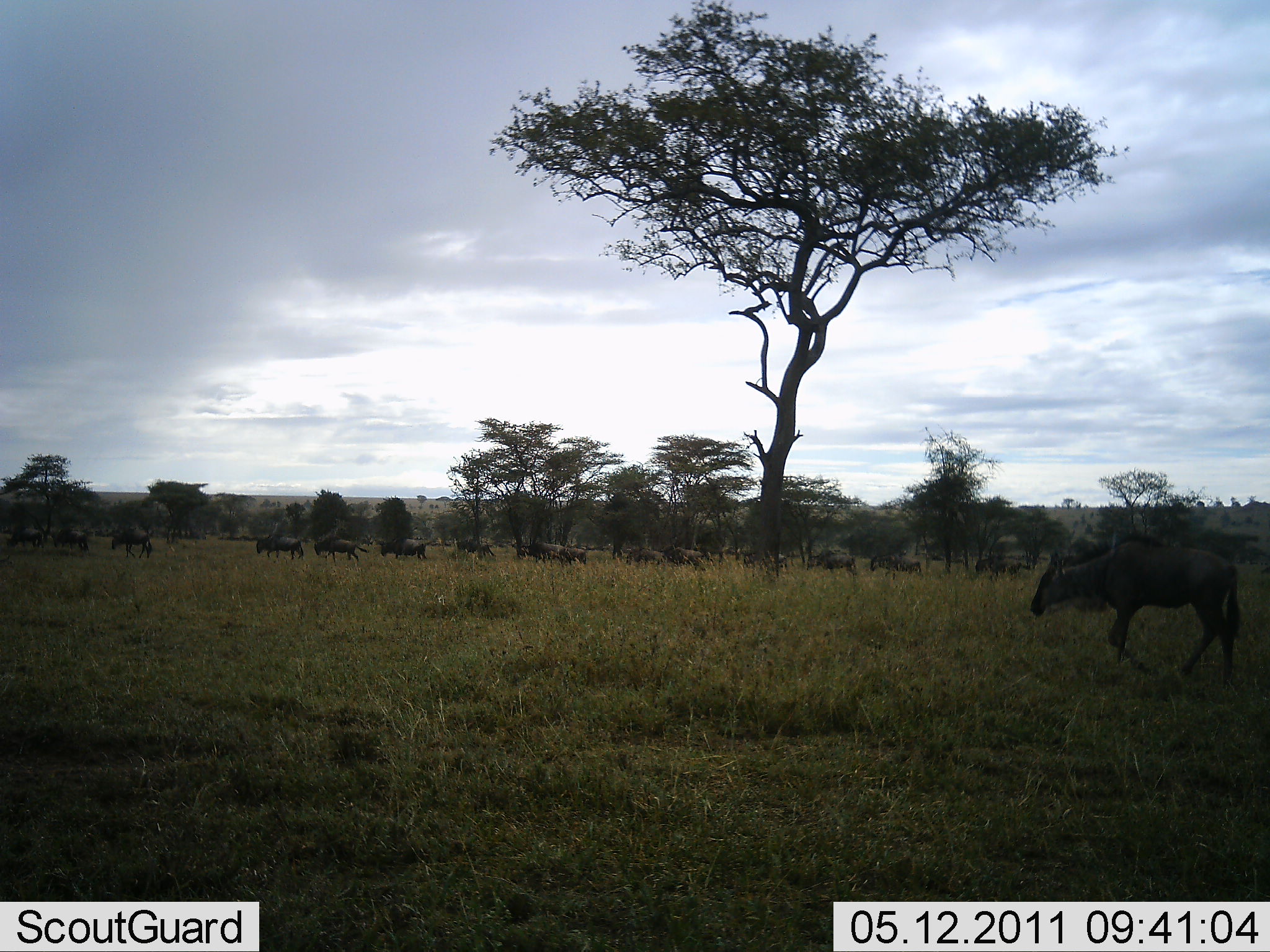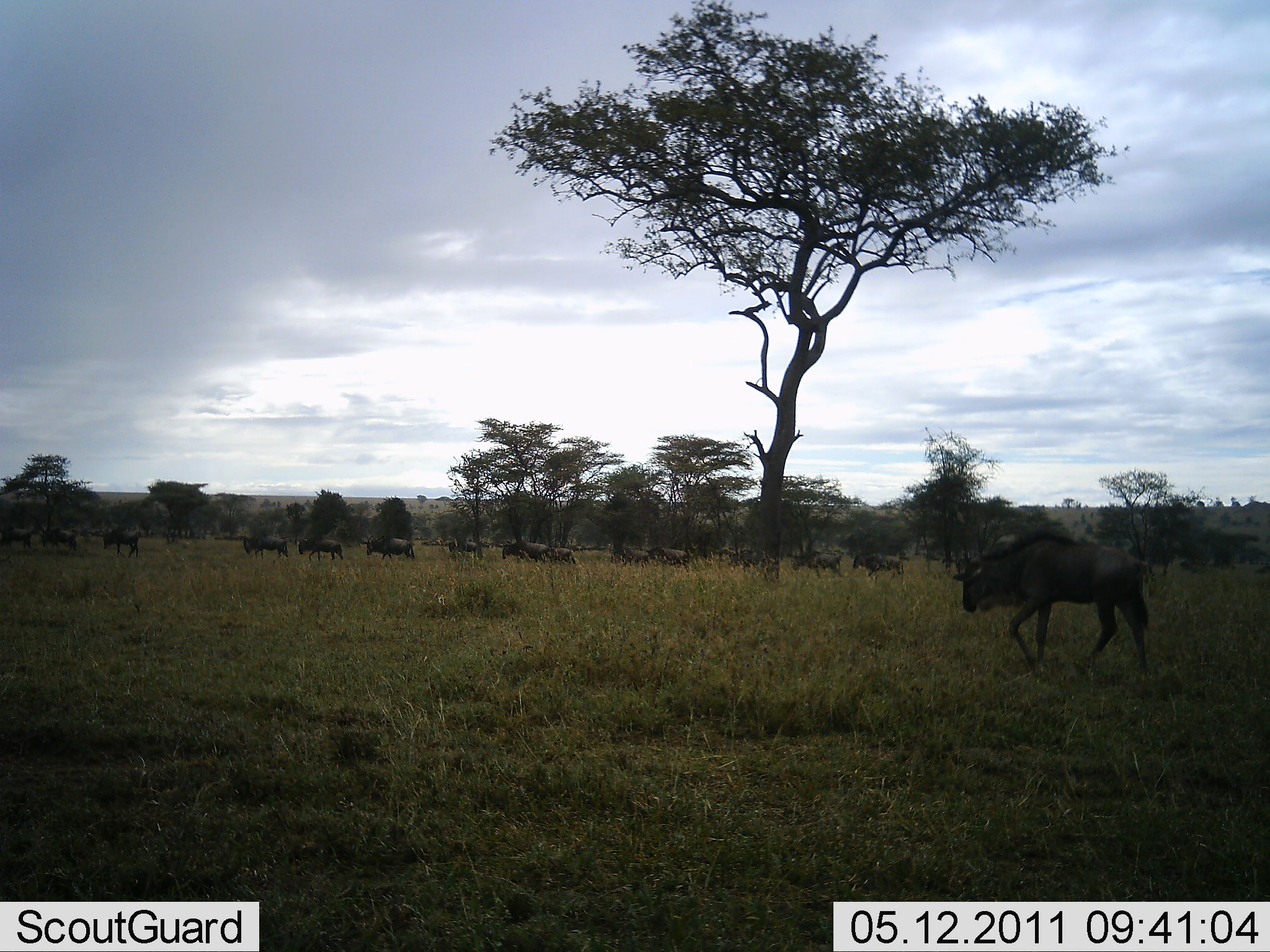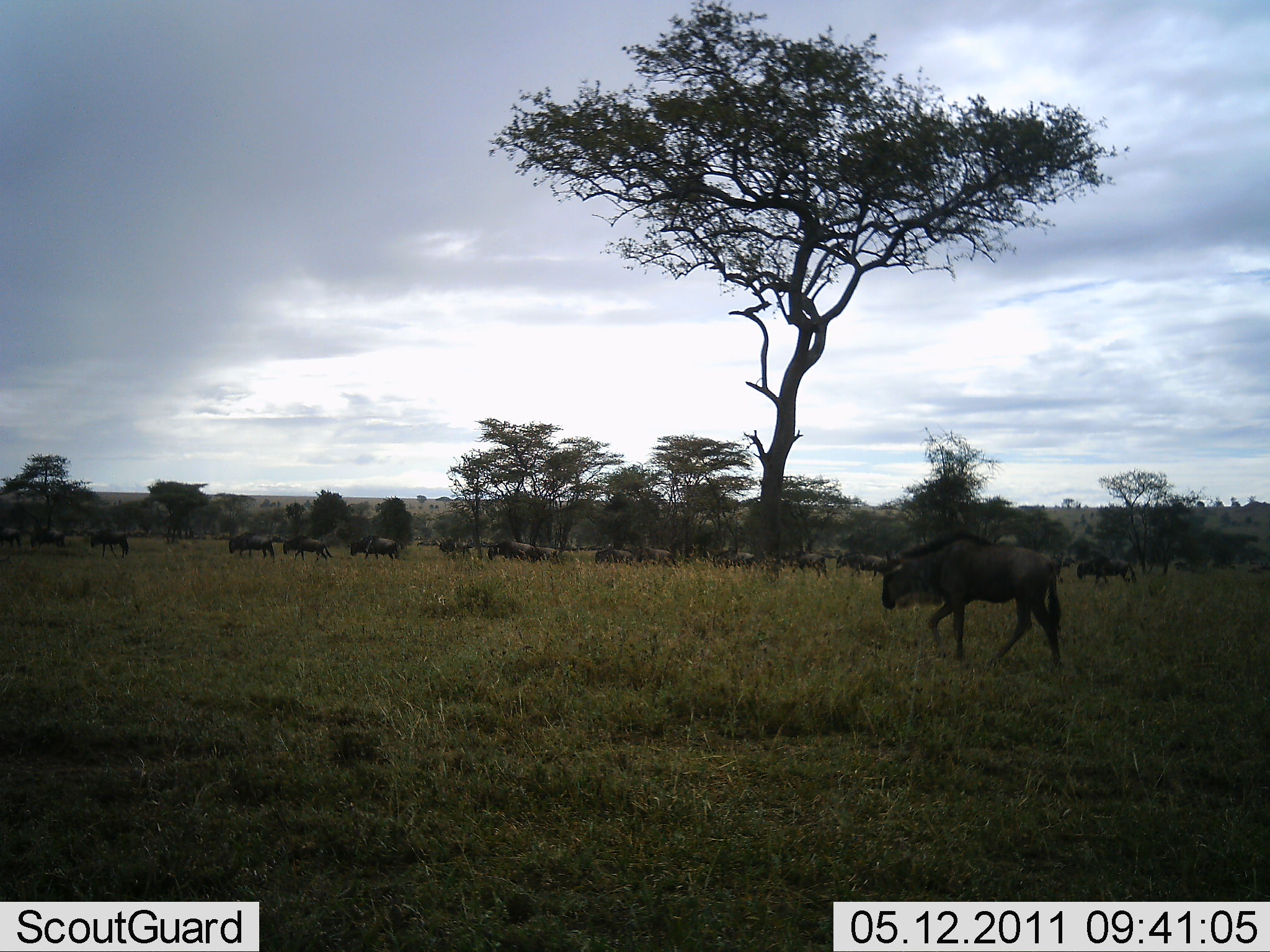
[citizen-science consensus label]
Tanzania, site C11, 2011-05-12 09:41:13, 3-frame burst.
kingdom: Animalia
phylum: Chordata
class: Mammalia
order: Artiodactyla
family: Bovidae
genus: Connochaetes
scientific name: Connochaetes taurinus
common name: blue wildebeest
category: wildebeest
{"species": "wildebeest (blue wildebeest) (Connochaetes taurinus)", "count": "11-50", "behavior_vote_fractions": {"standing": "20%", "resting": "0%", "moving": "90%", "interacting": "0%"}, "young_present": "0%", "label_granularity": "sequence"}